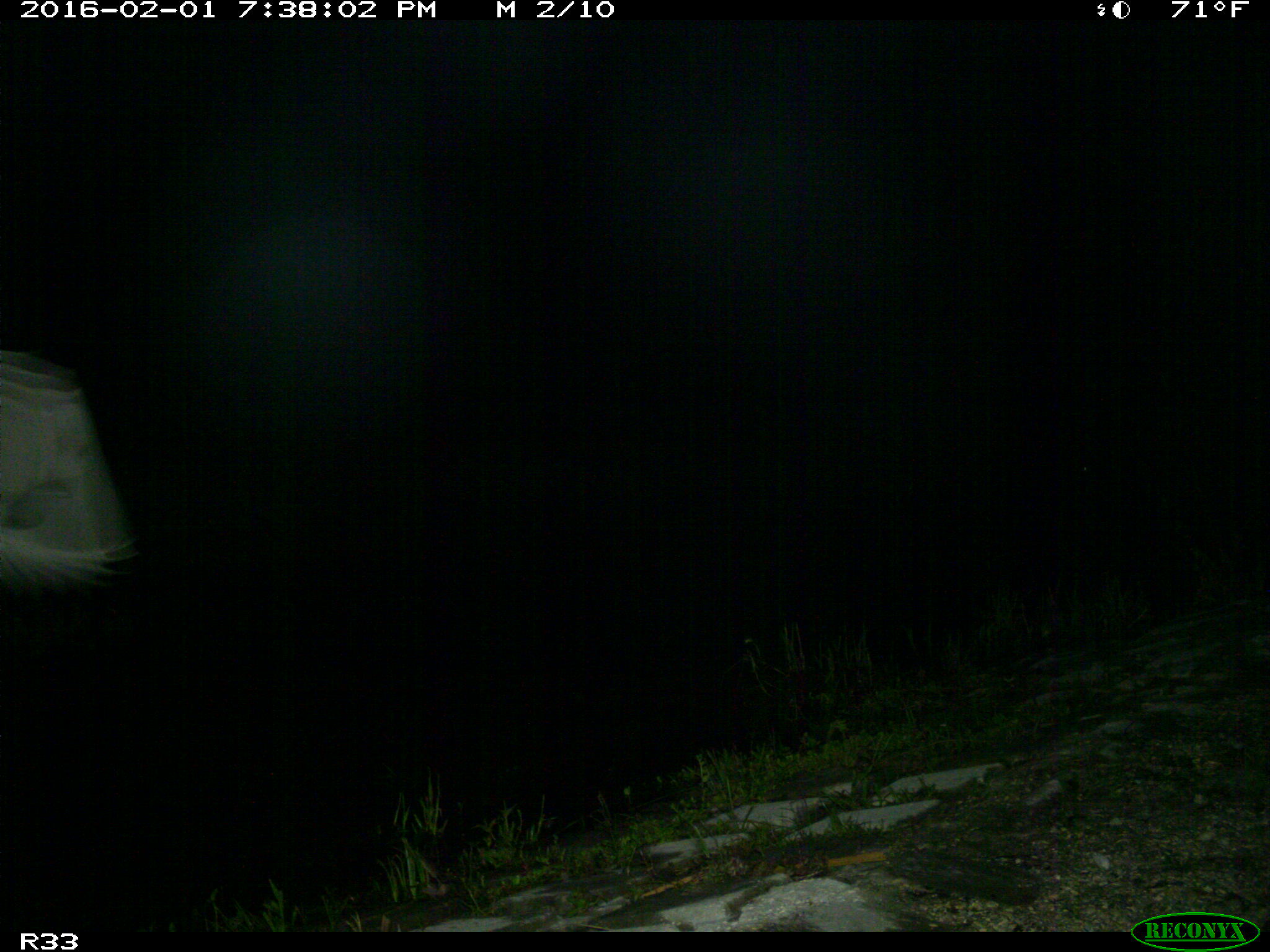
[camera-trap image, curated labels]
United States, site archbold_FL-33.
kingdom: Animalia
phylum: Chordata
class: Aves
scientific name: Aves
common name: birds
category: unidentified bird